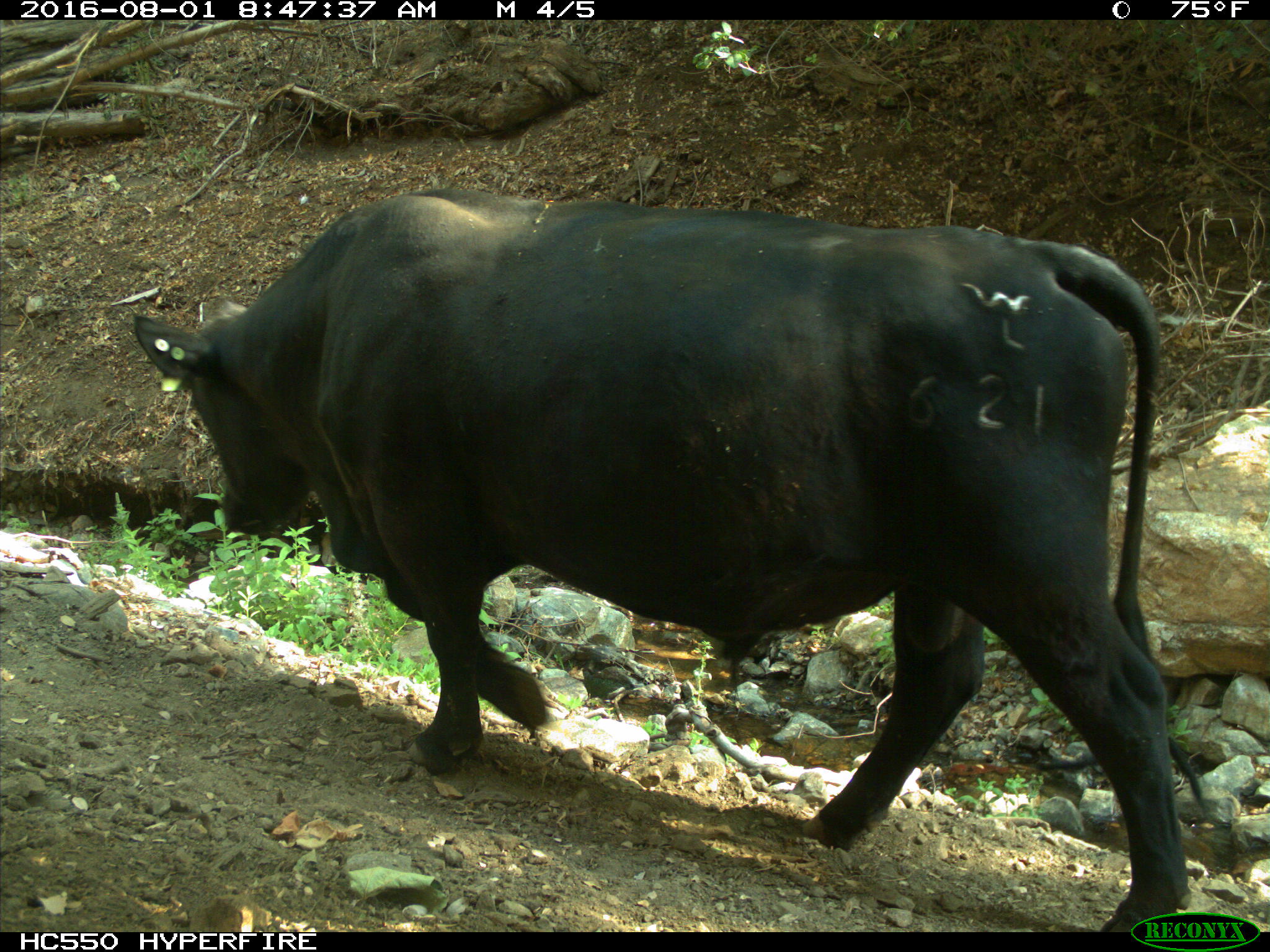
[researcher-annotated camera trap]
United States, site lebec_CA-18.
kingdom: Animalia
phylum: Chordata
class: Mammalia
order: Artiodactyla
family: Bovidae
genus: Bos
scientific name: Bos taurus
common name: domestic cow